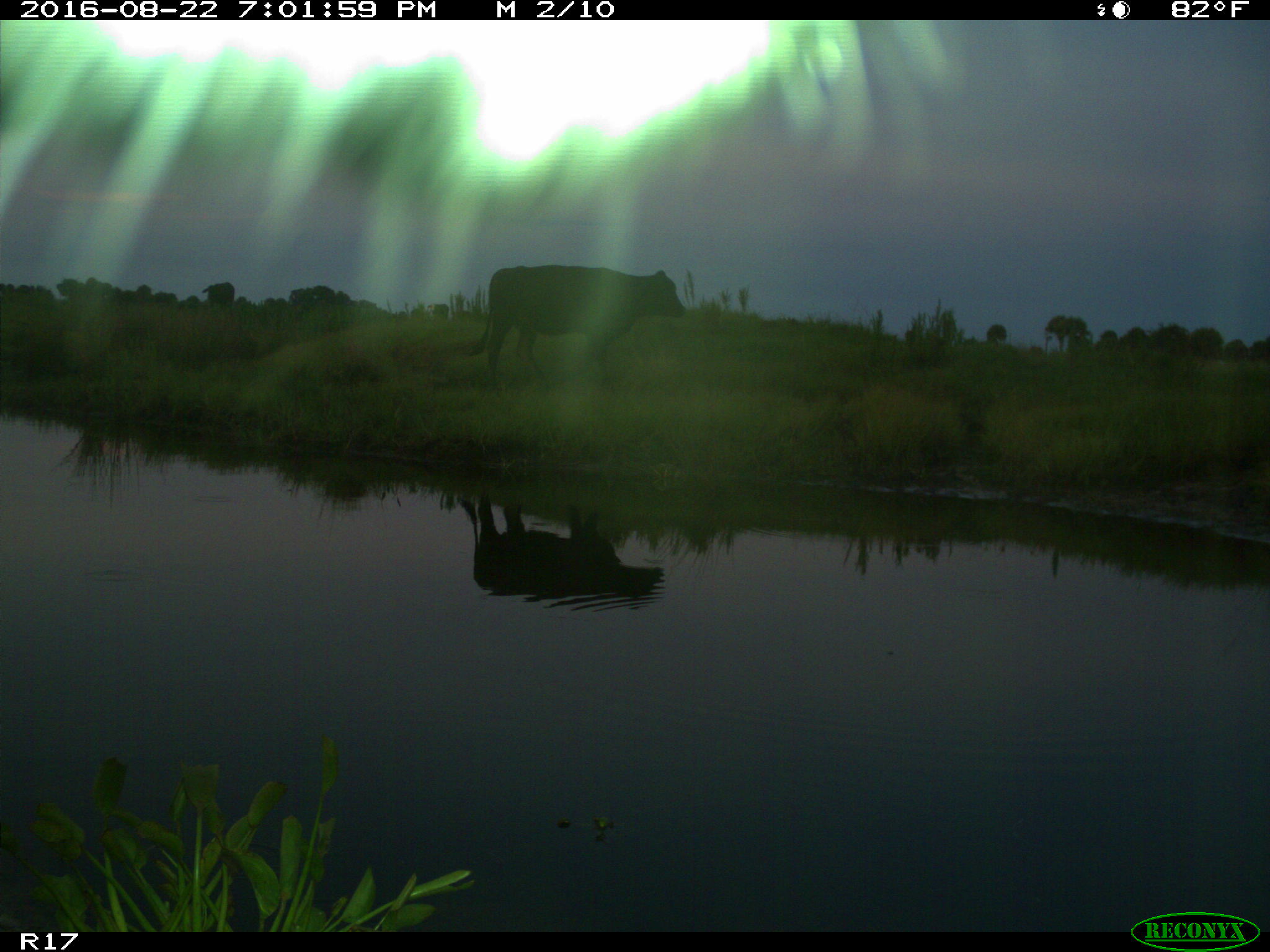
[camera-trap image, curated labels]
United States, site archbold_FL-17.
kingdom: Animalia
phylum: Chordata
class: Mammalia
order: Artiodactyla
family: Bovidae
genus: Bos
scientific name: Bos taurus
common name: domestic cow